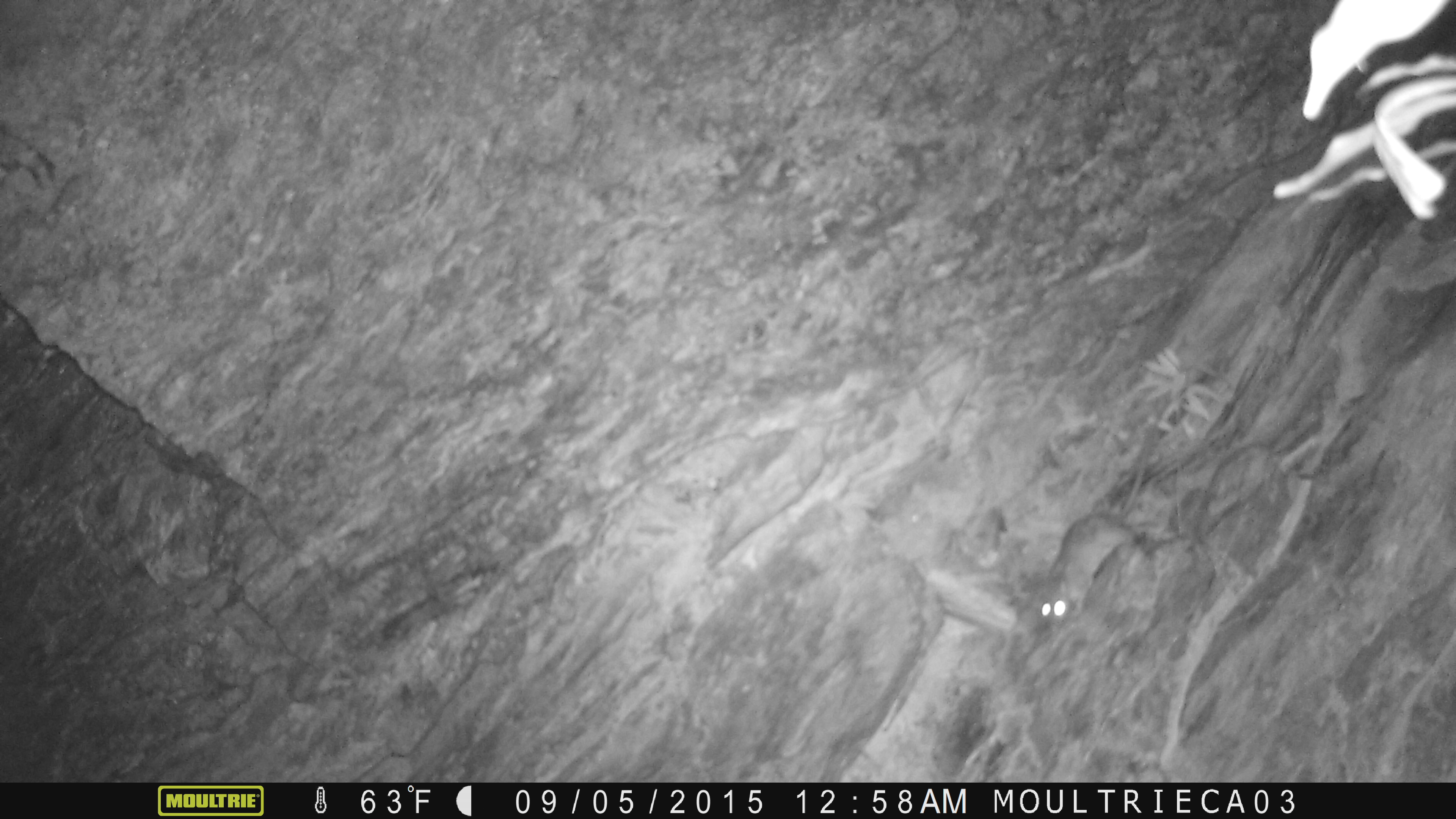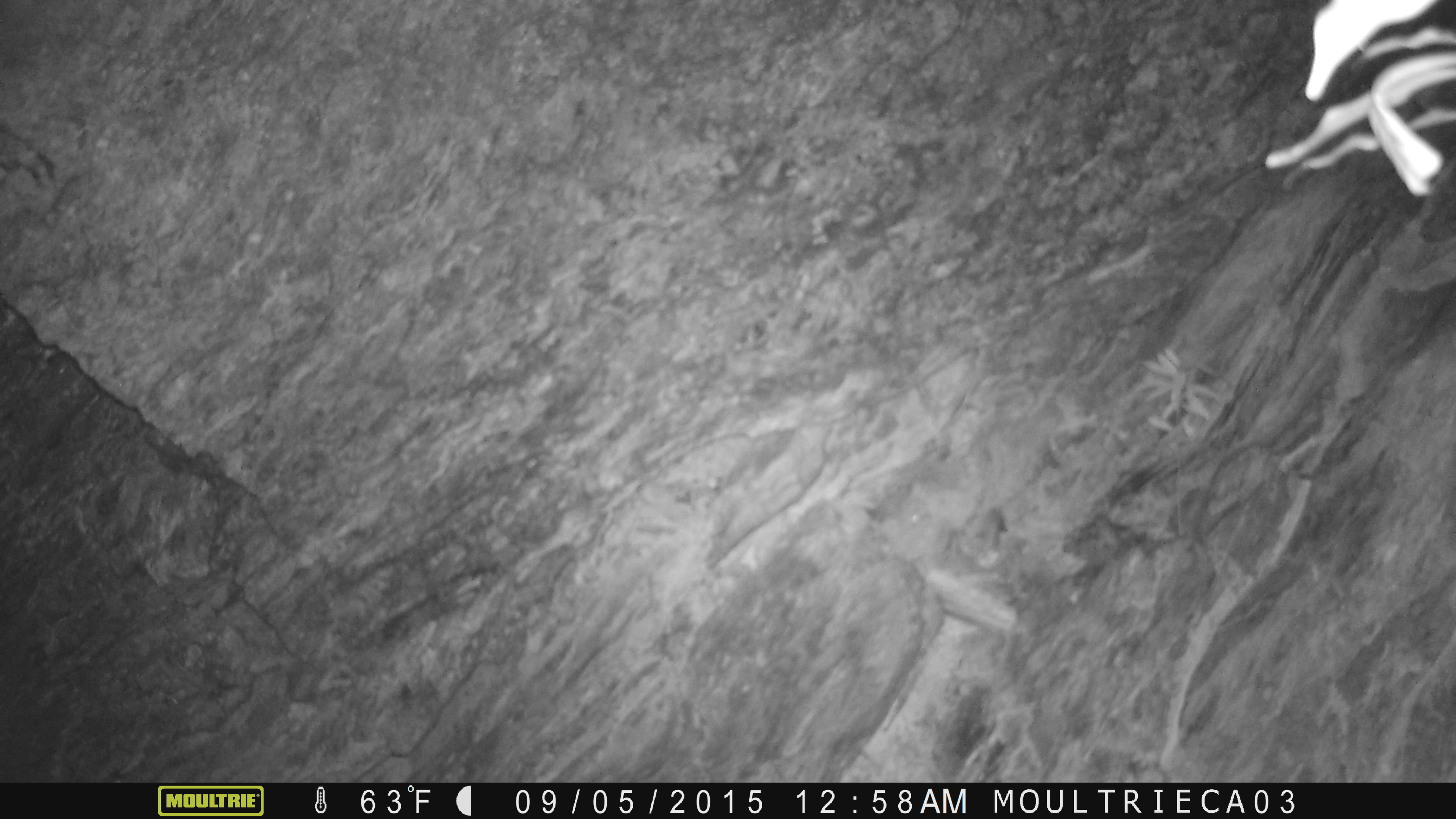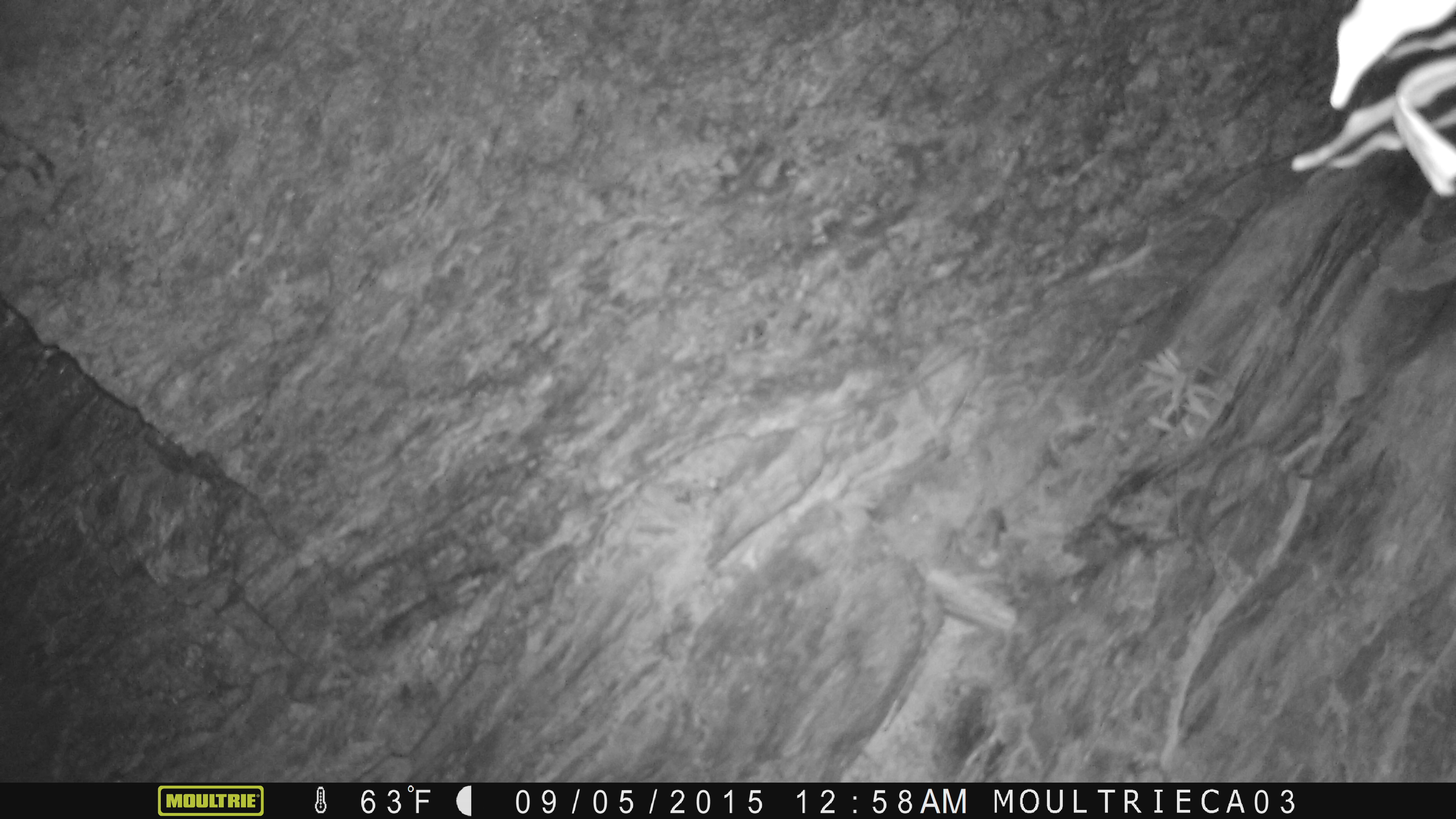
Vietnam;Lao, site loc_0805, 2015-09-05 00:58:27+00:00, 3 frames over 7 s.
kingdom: Animalia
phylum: Chordata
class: Mammalia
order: Rodentia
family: Muridae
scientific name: Muridae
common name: old-world mice and rats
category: unidentified murid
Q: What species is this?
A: Unidentified murid (old-world mice and rats) (Muridae).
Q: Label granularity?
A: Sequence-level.